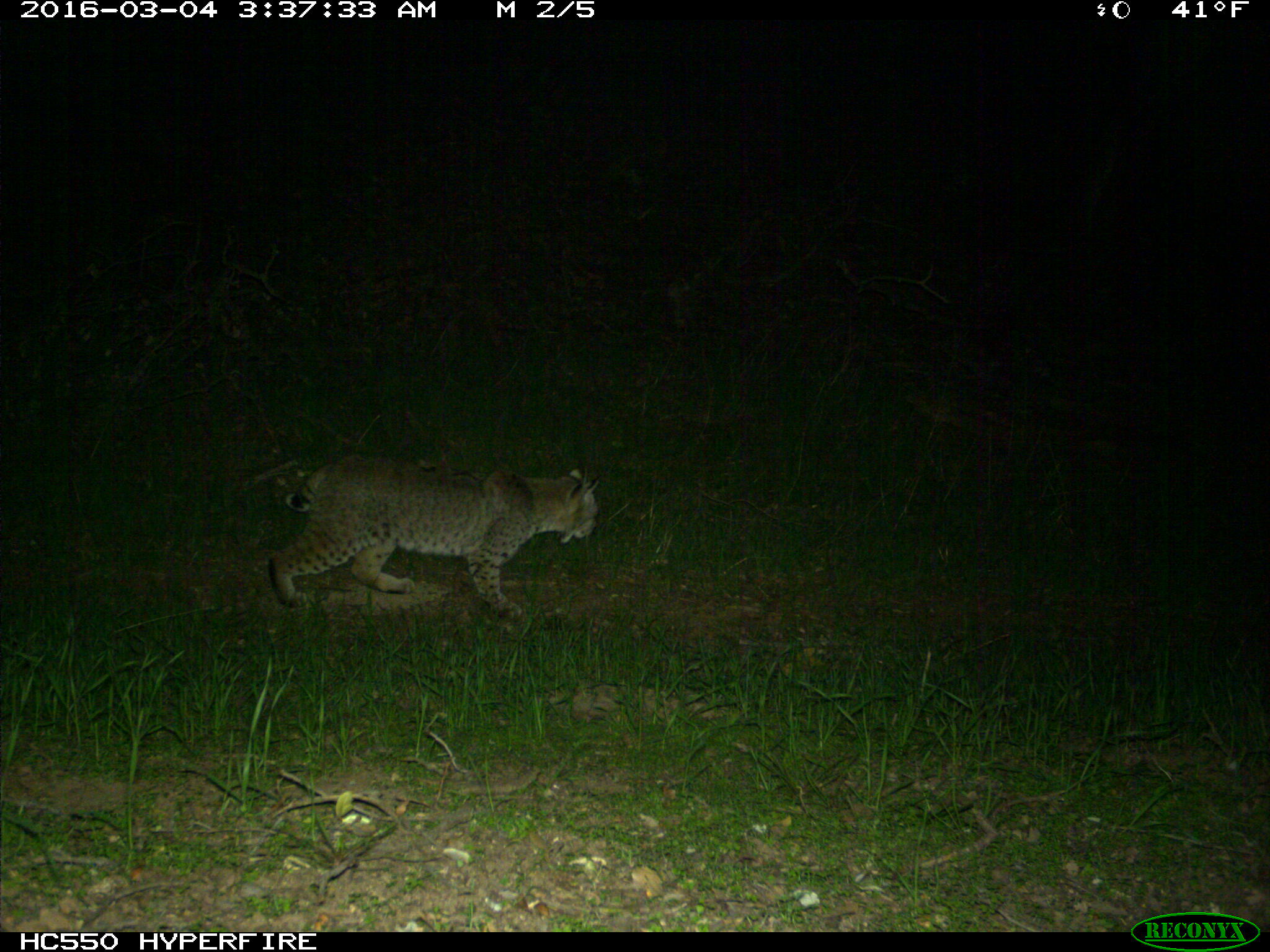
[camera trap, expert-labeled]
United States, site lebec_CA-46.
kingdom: Animalia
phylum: Chordata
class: Mammalia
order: Carnivora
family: Felidae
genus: Lynx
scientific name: Lynx rufus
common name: bobcat